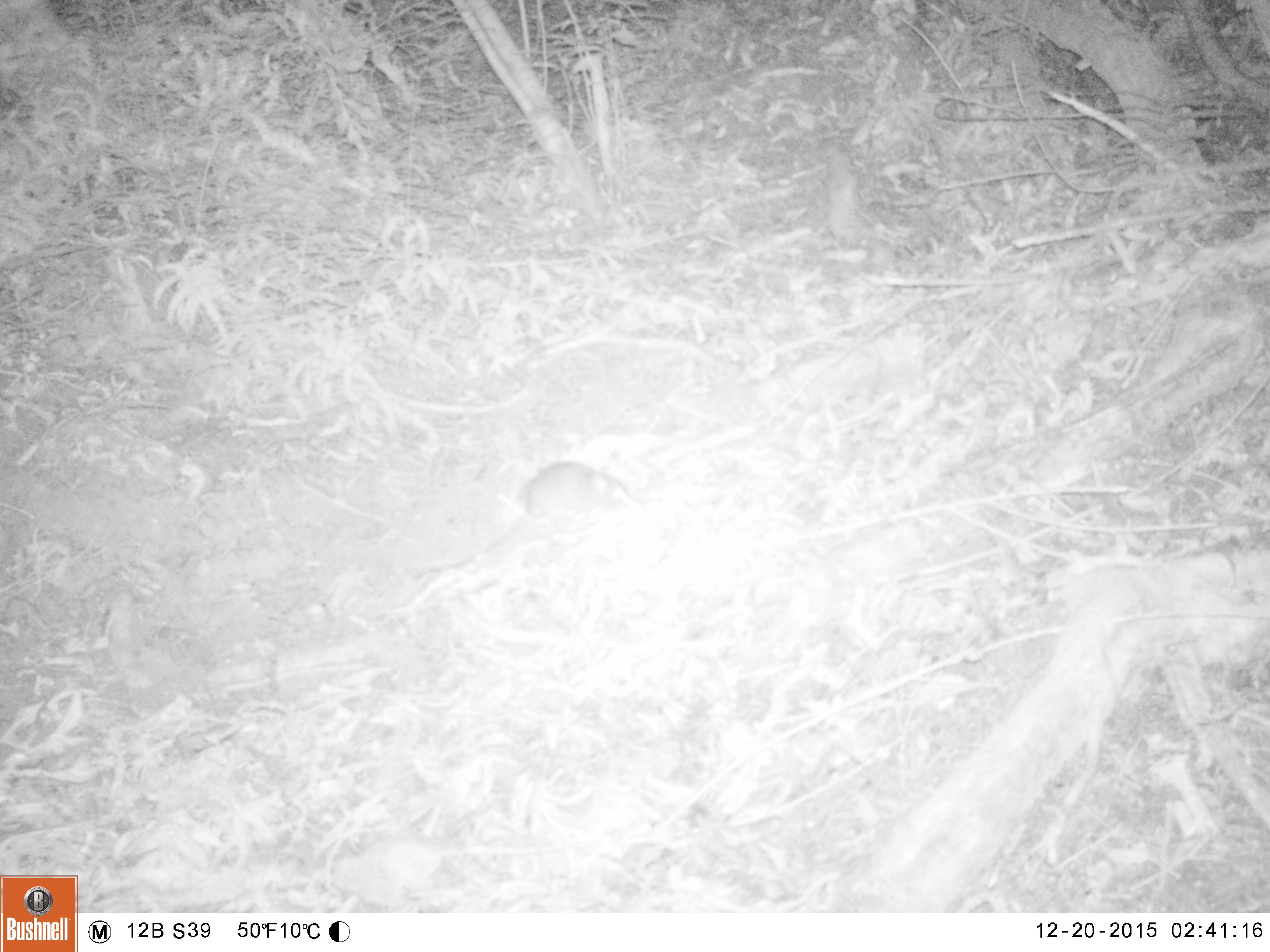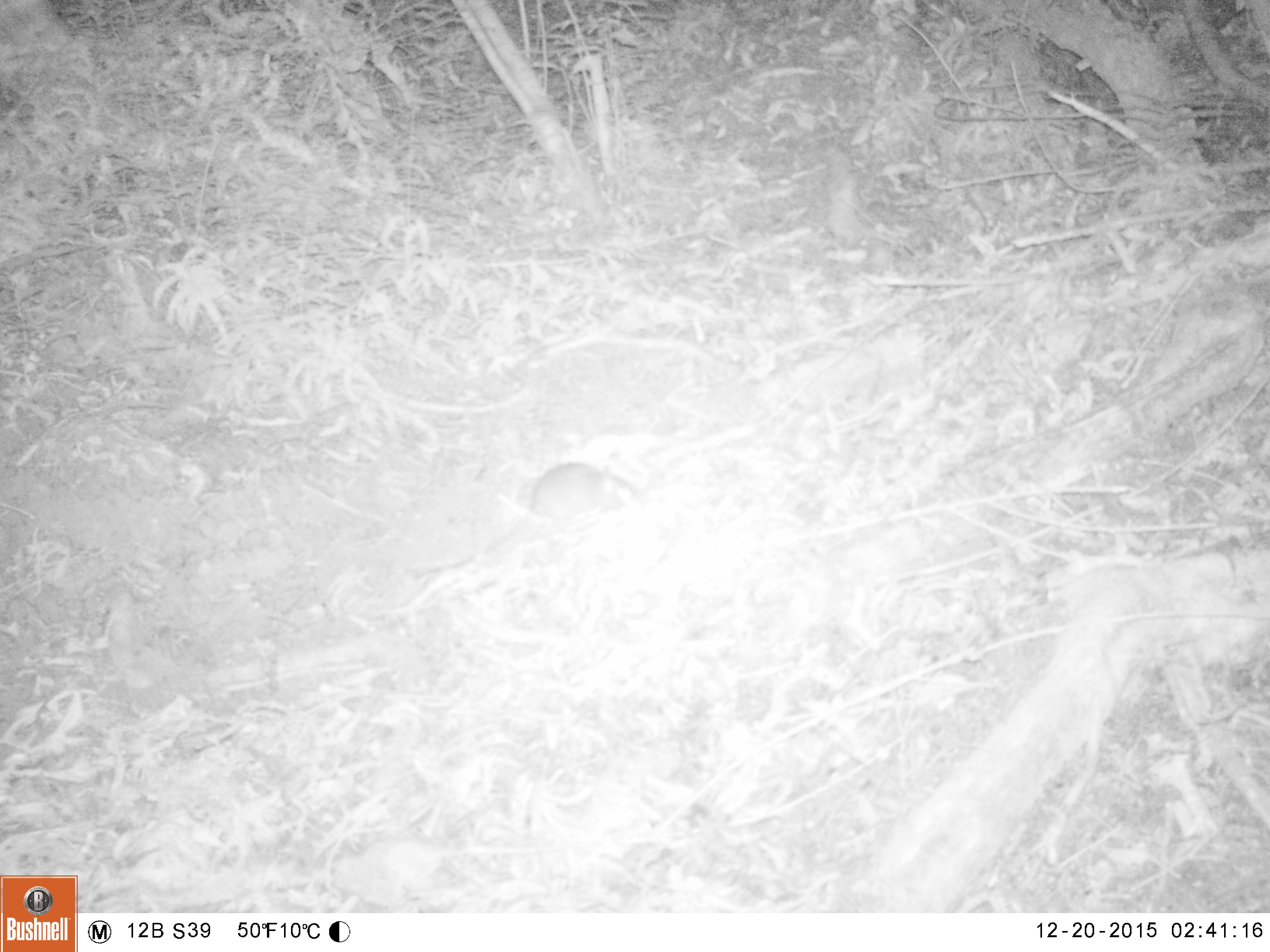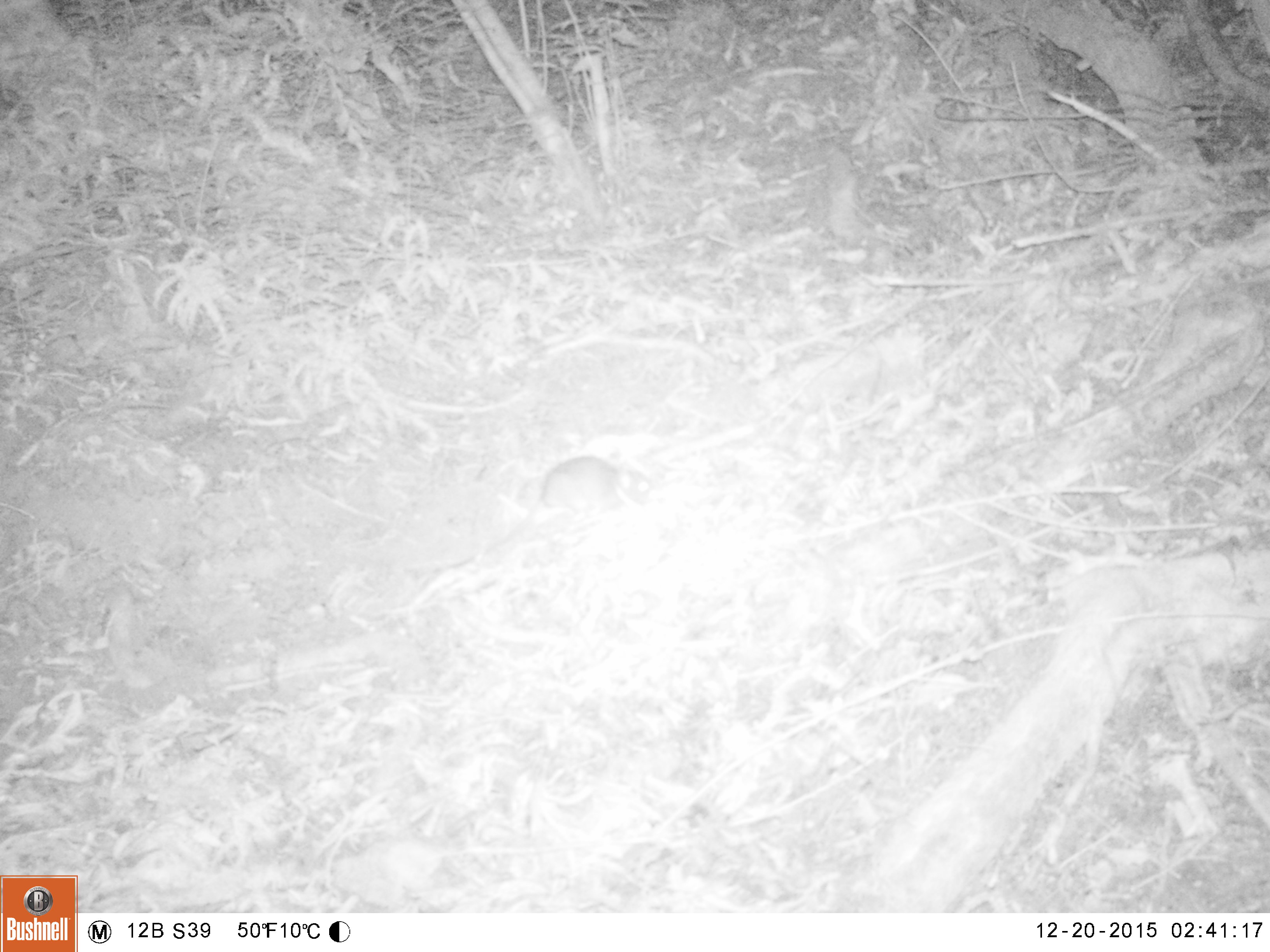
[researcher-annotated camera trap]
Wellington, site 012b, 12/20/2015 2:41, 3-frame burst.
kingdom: Animalia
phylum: Chordata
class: Mammalia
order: Rodentia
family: Muridae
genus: Rattus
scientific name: Rattus rattus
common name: ship rat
Ship rat (Rattus rattus).